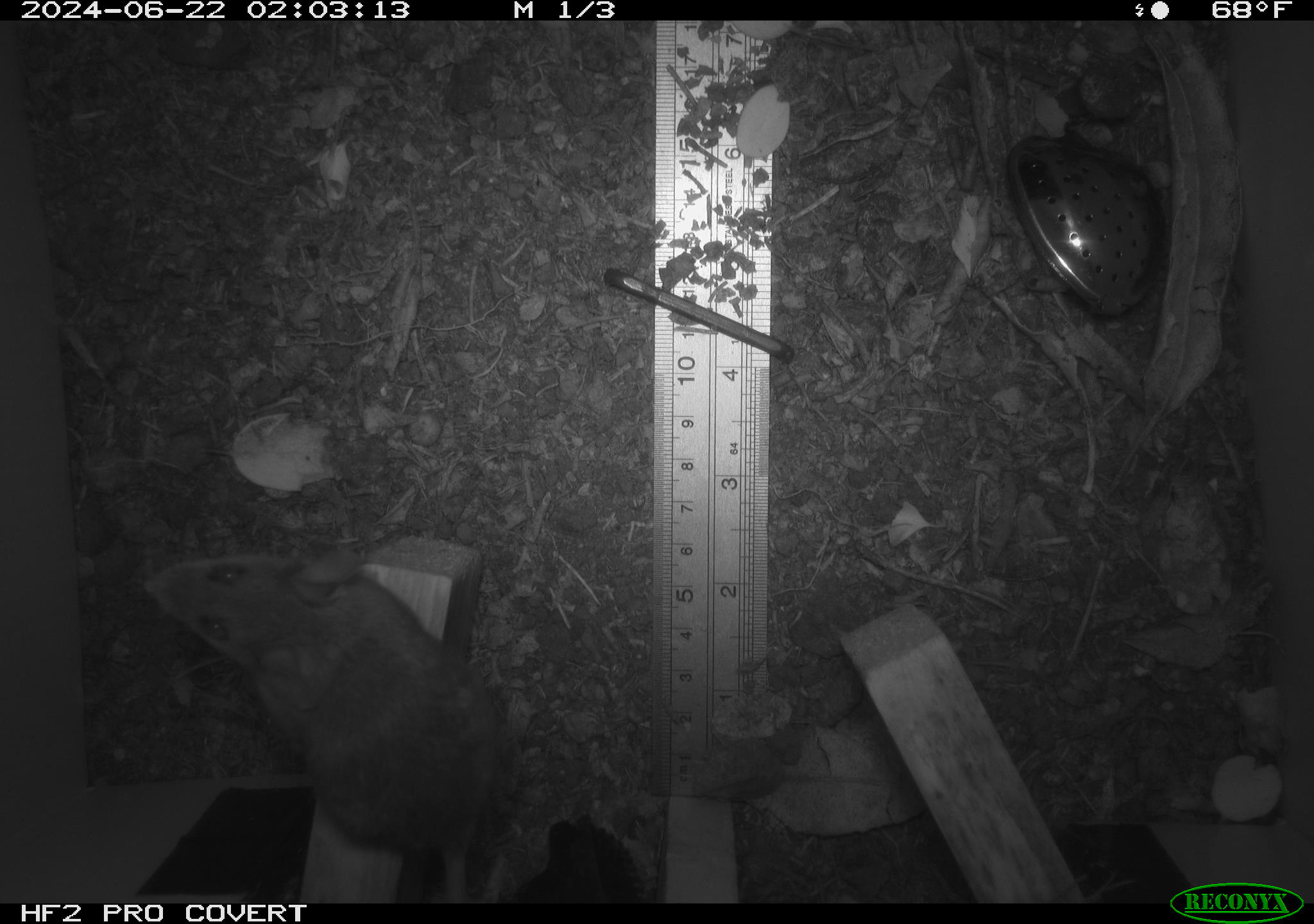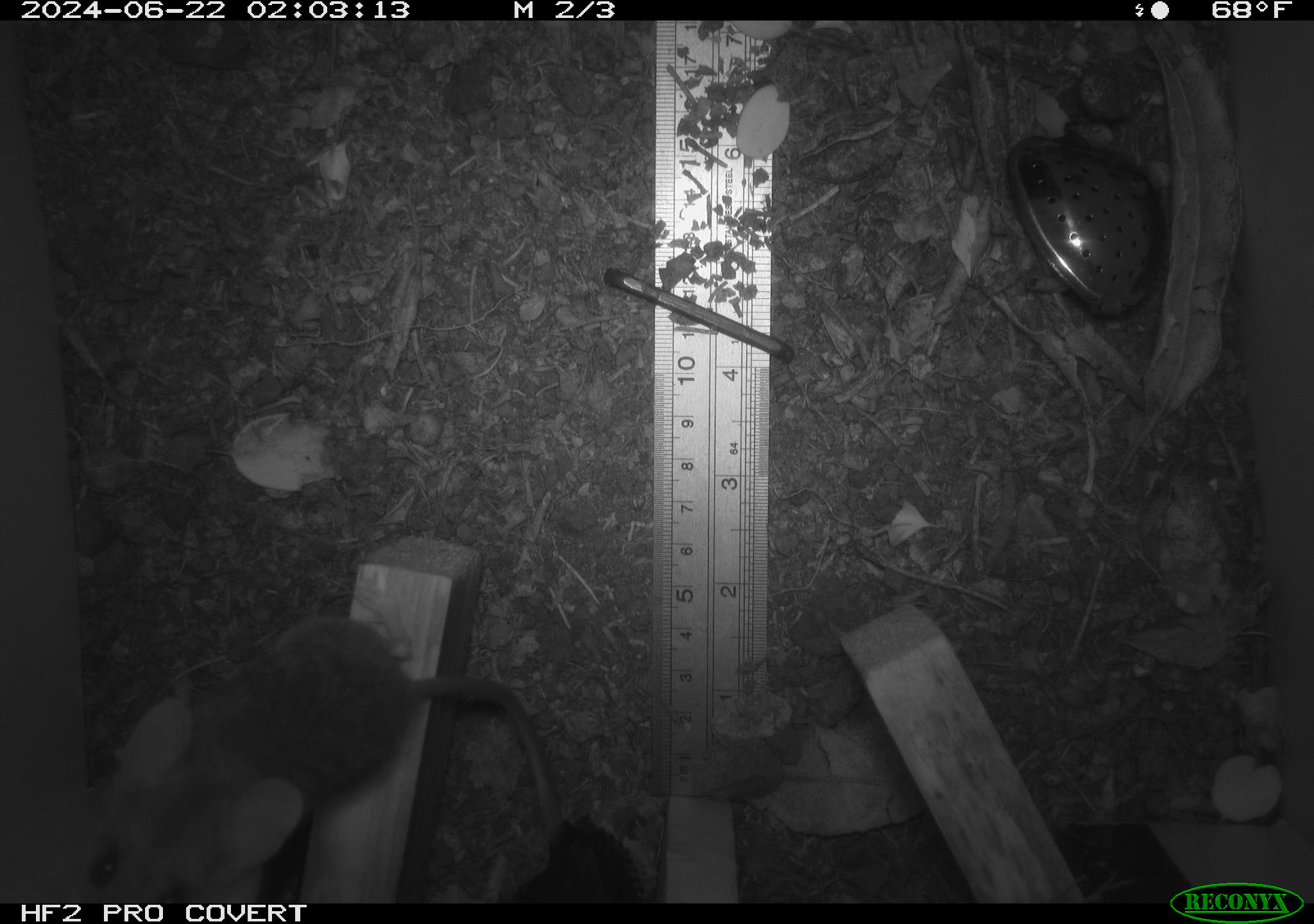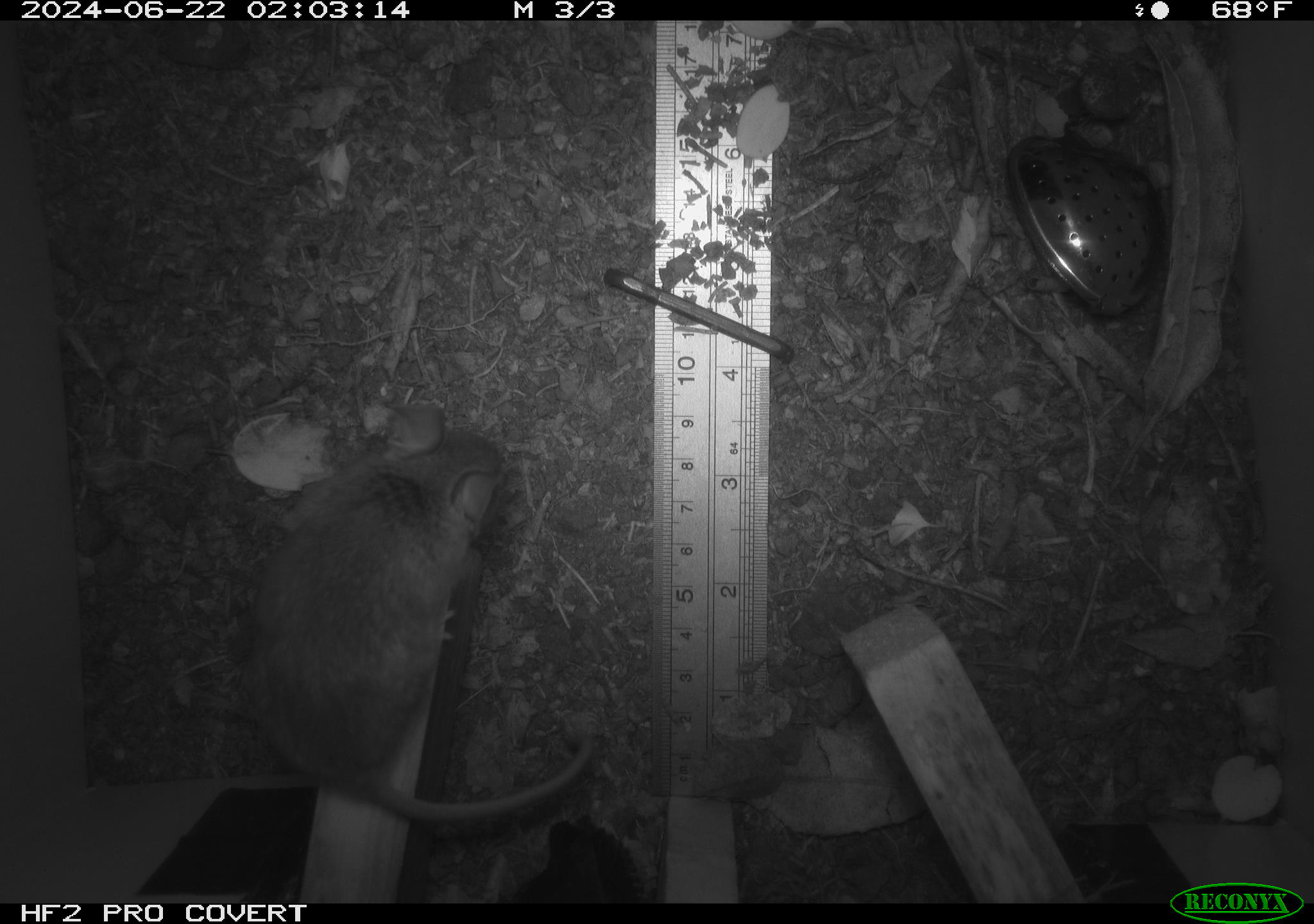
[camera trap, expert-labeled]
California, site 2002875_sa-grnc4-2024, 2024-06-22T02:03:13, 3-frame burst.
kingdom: Animalia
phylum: Chordata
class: Mammalia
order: Rodentia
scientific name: Rodentia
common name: rodent